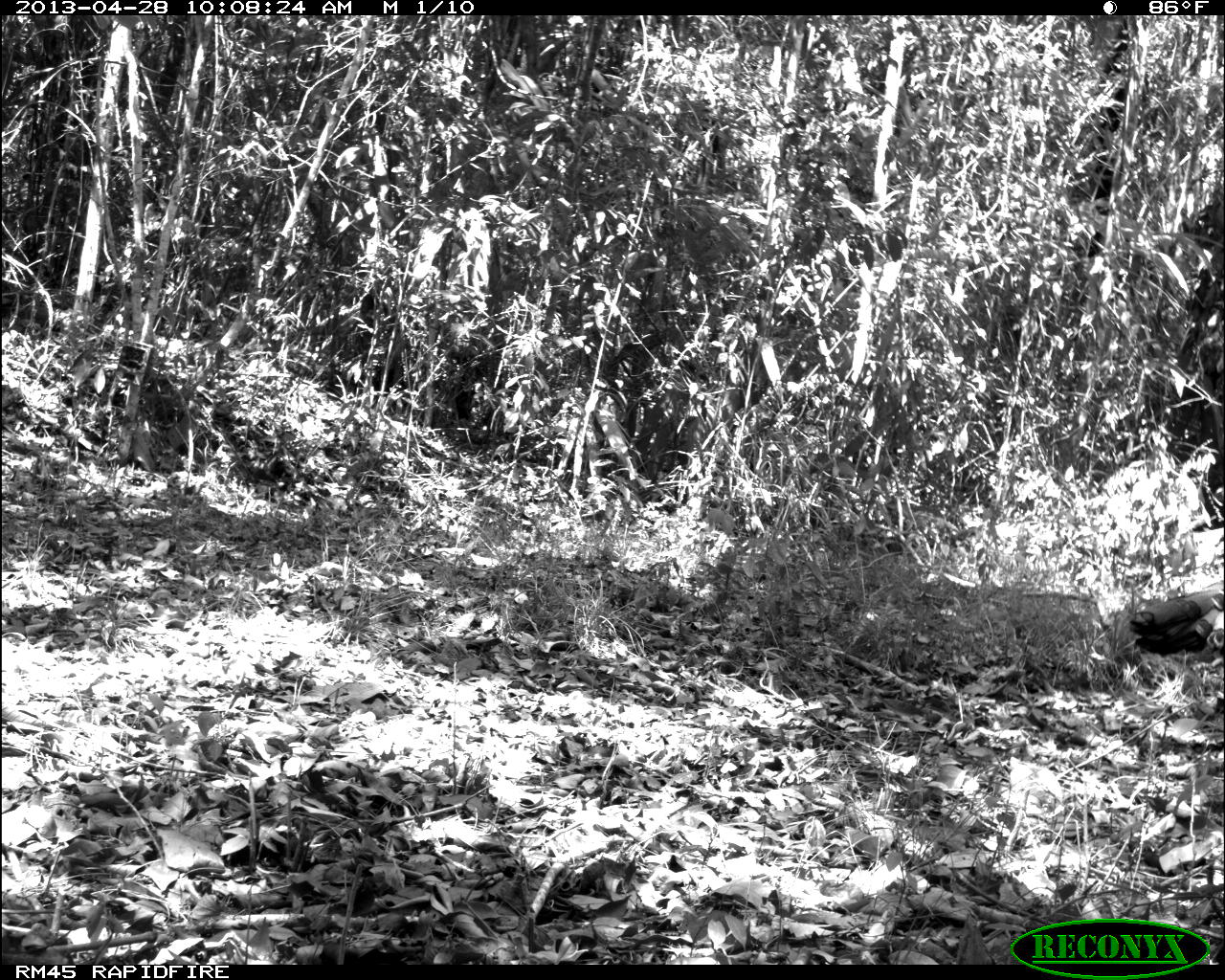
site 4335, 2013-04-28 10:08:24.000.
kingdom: Animalia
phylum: Chordata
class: Aves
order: Galliformes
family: Phasianidae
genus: Meleagris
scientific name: Meleagris ocellata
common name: ocellated turkey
Meleagris ocellata (ocellated turkey), count 1.